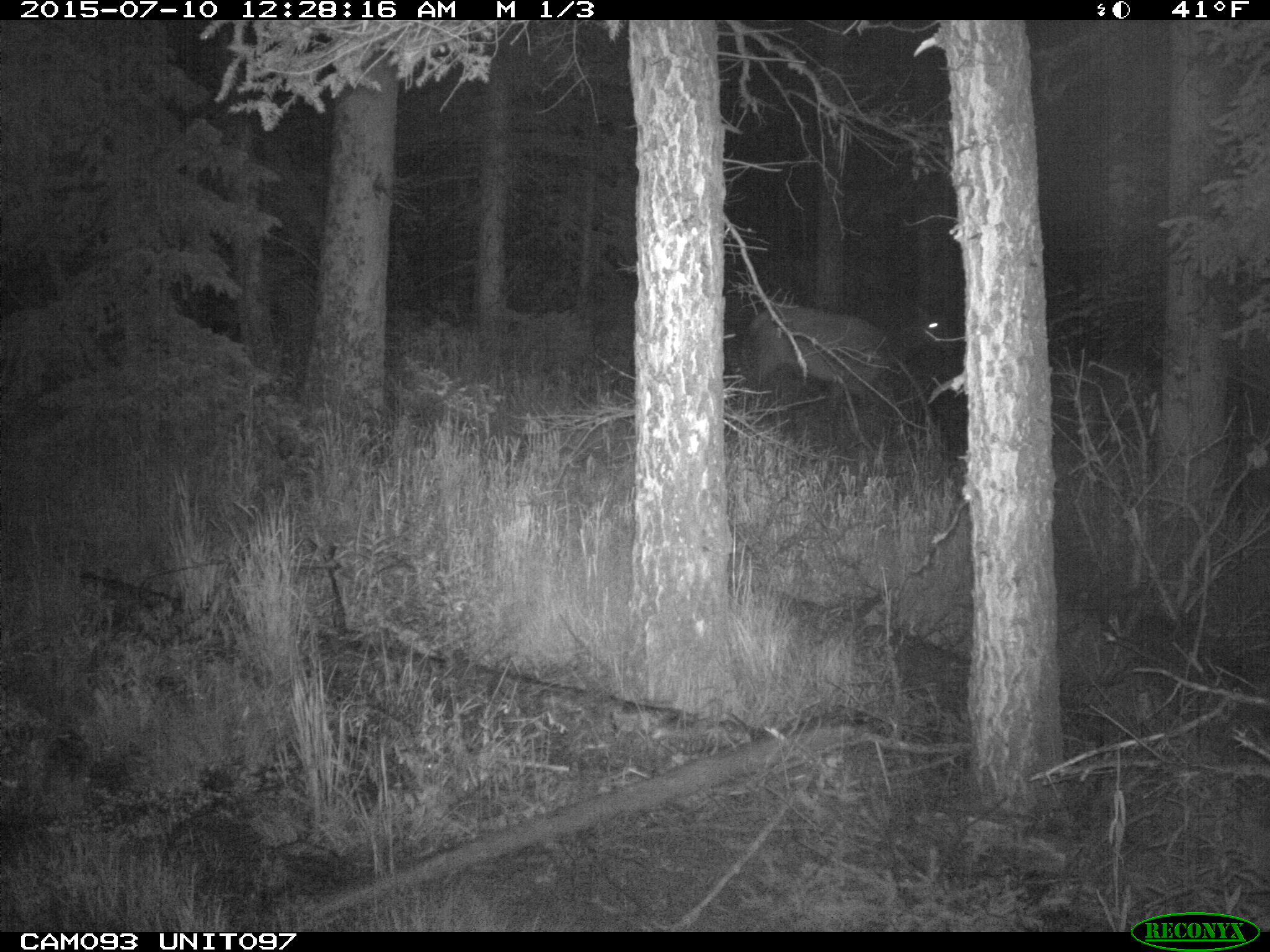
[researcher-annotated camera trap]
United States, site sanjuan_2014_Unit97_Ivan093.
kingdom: Animalia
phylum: Chordata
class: Mammalia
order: Artiodactyla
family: Cervidae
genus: Cervus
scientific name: Cervus elaphus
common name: red deer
Cervus elaphus (red deer).